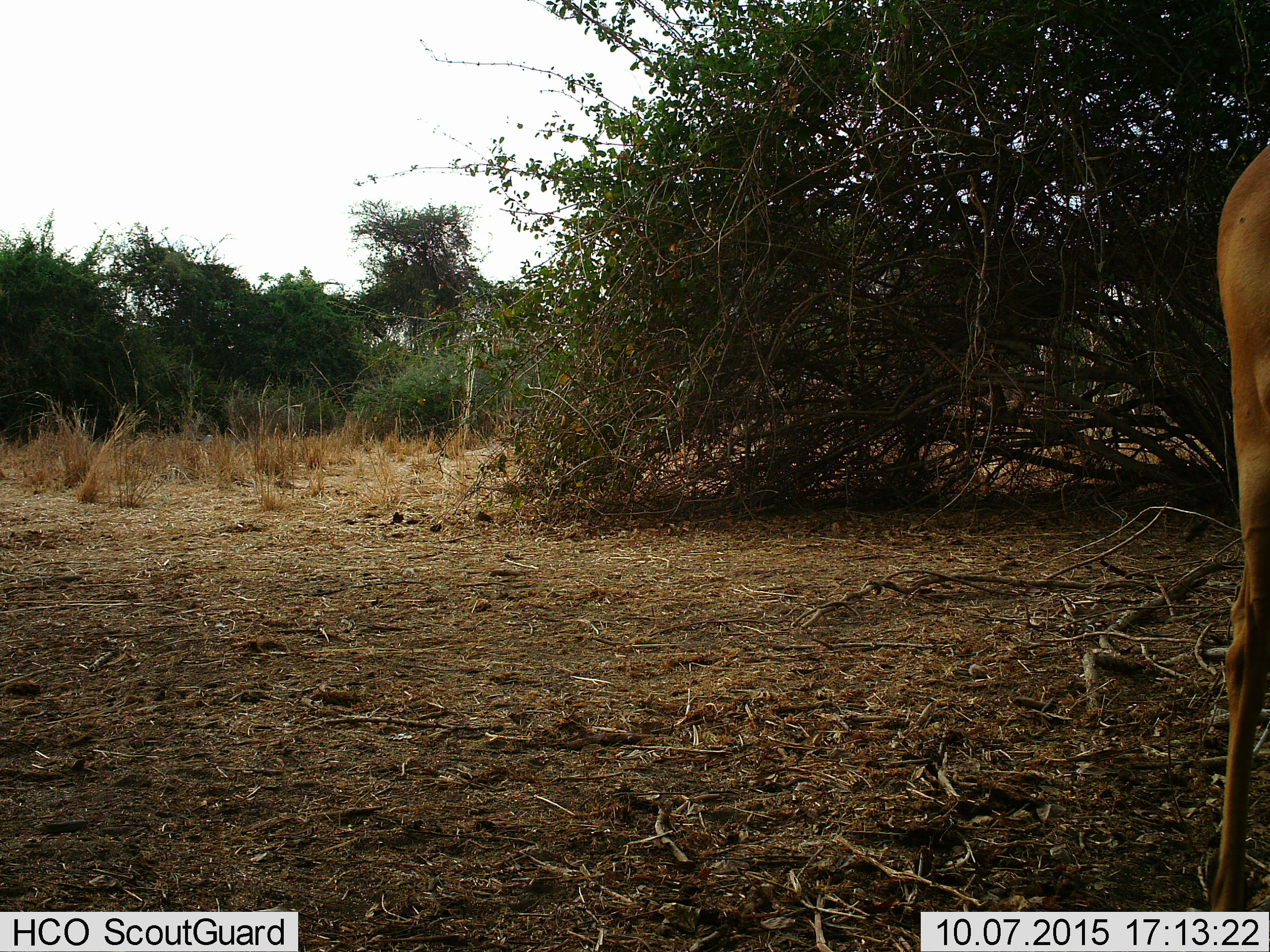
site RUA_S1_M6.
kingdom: Animalia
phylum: Chordata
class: Mammalia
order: Artiodactyla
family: Bovidae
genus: Aepyceros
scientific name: Aepyceros melampus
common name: impala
Impala (Aepyceros melampus), count 1. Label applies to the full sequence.